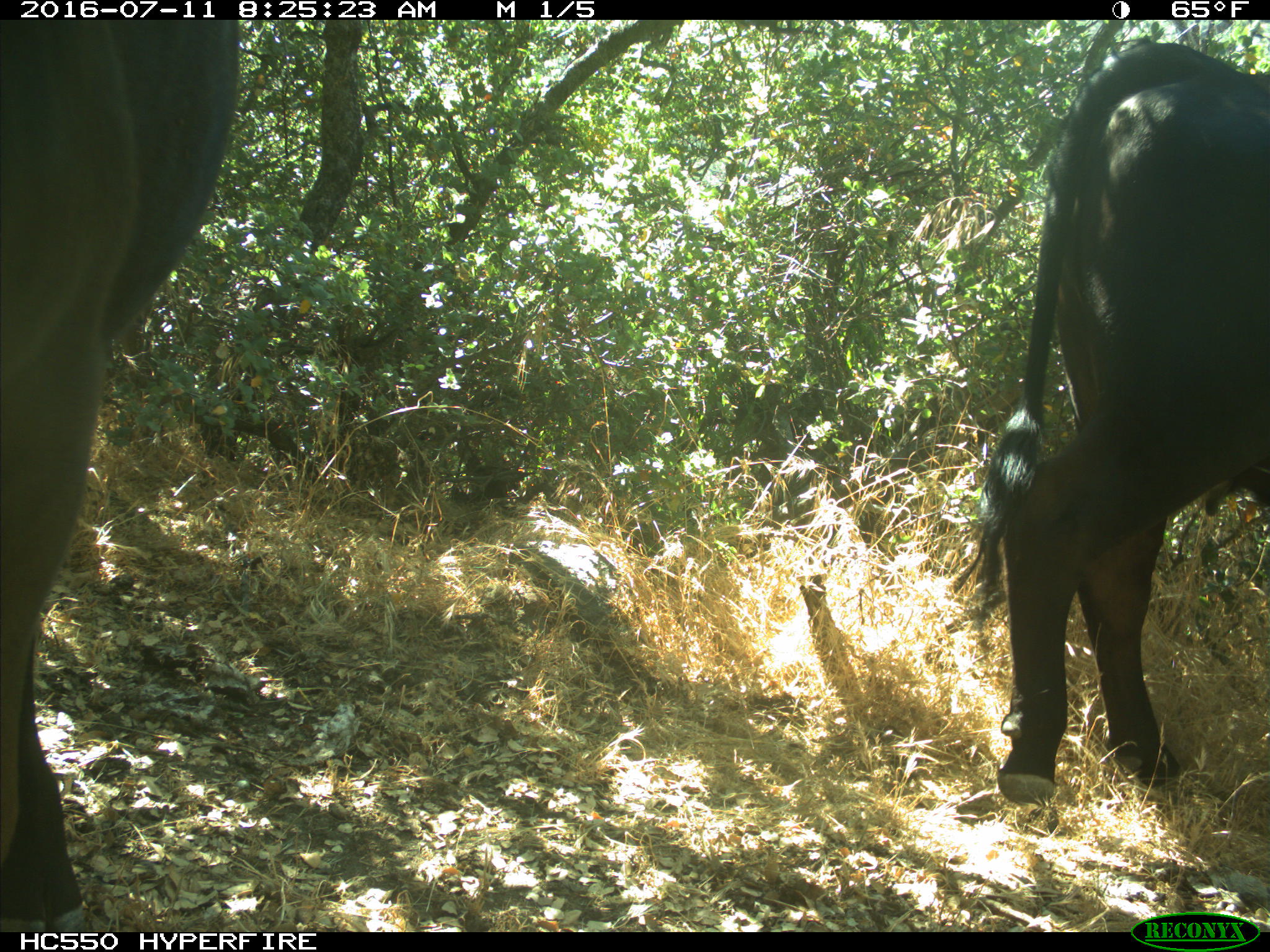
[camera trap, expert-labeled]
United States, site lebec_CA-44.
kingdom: Animalia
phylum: Chordata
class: Mammalia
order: Artiodactyla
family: Bovidae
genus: Bos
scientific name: Bos taurus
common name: domestic cow